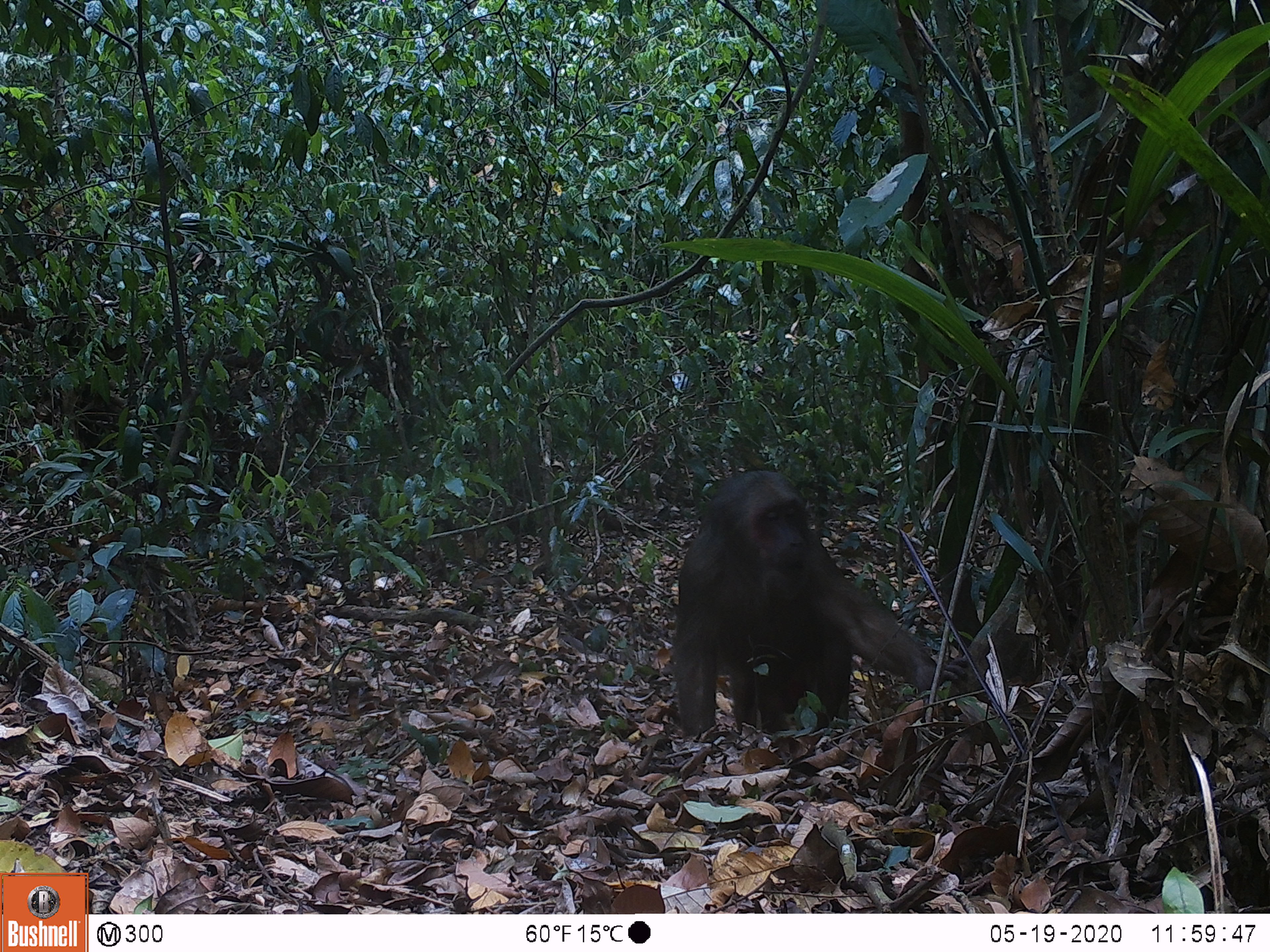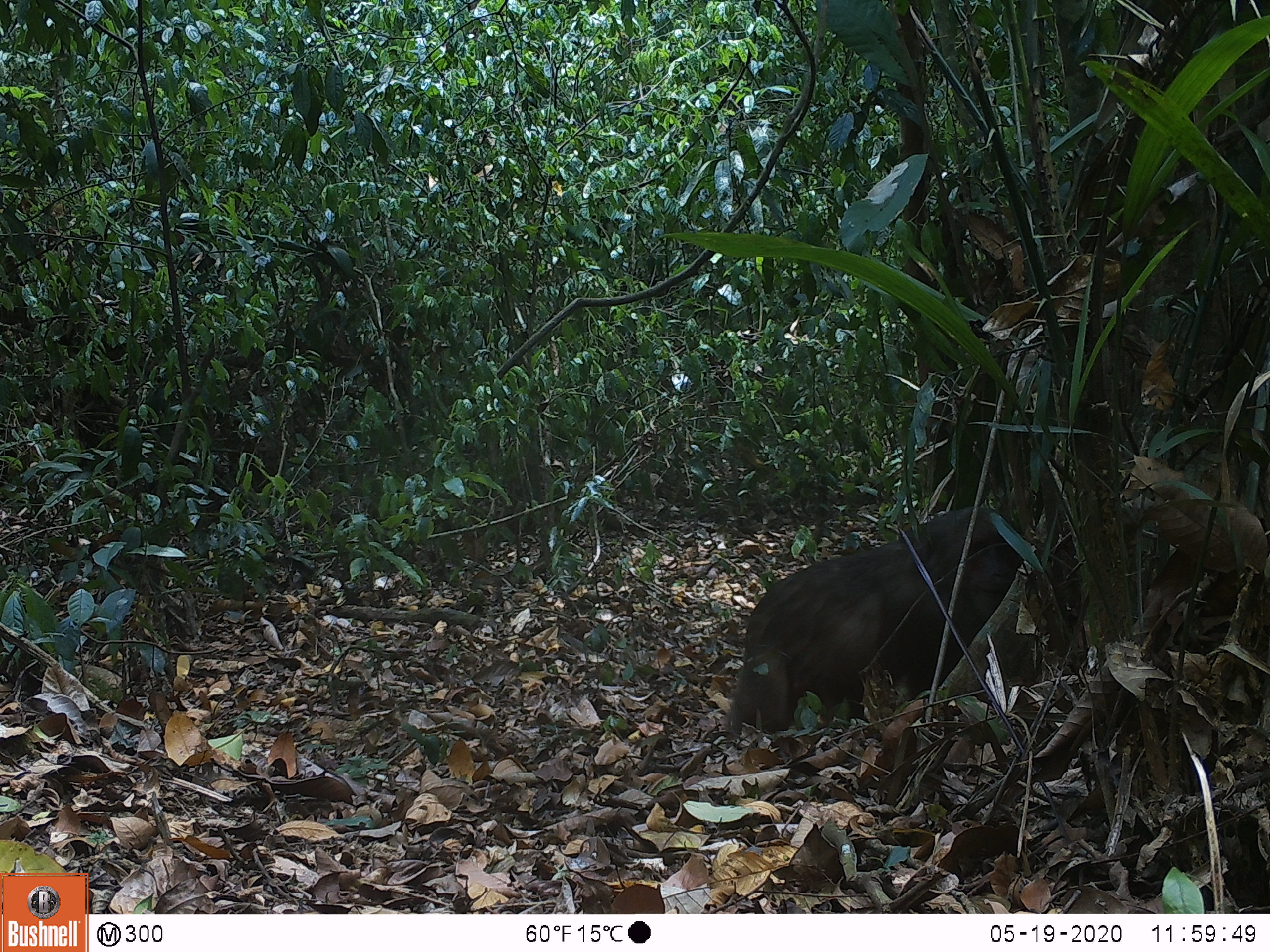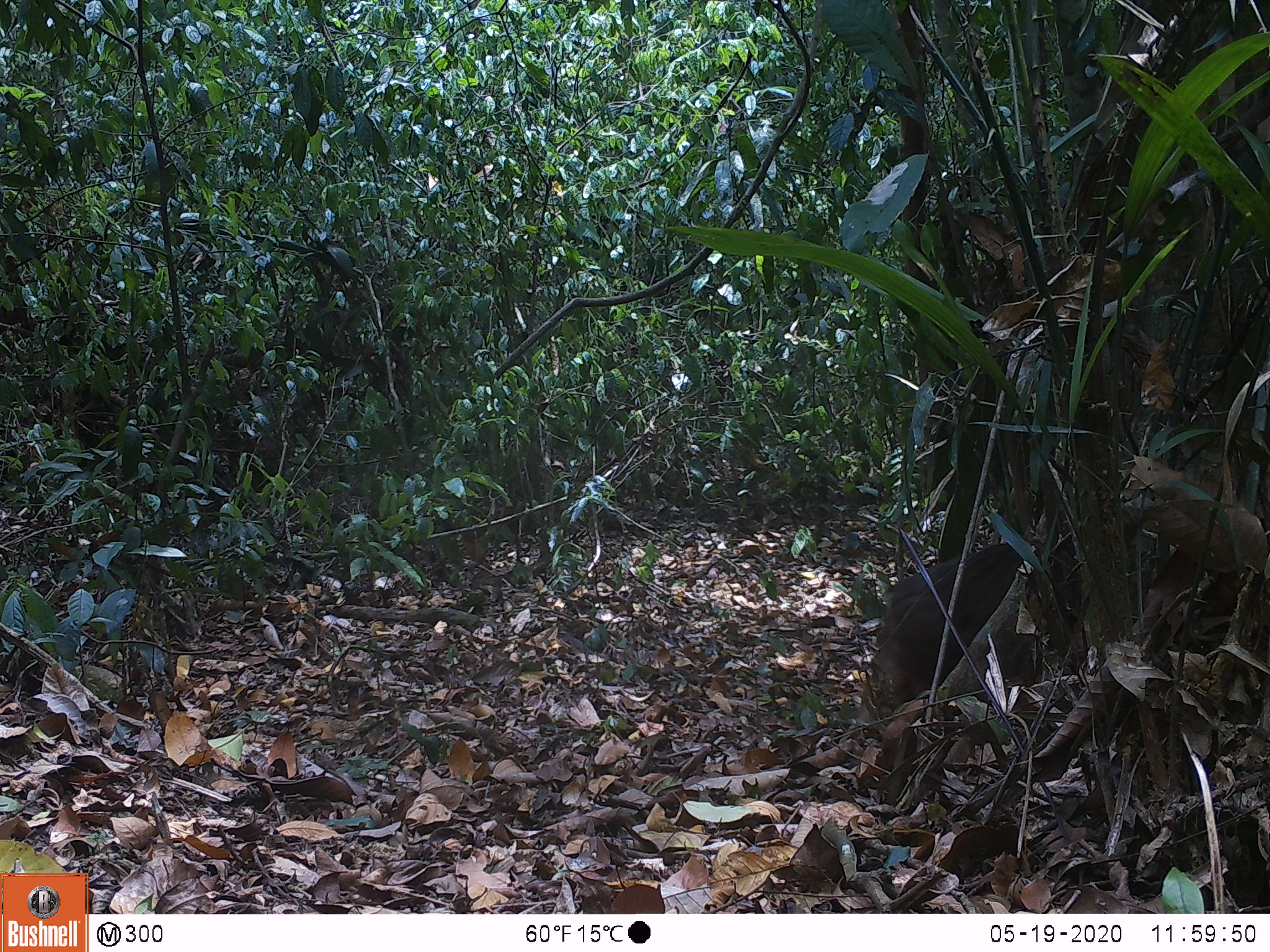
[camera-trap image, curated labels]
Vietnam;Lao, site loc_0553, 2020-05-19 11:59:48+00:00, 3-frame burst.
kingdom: Animalia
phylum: Chordata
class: Mammalia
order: Primates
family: Cercopithecidae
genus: Macaca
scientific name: Macaca arctoides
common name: stump-tailed macaque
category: stump tailed macaque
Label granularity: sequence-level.